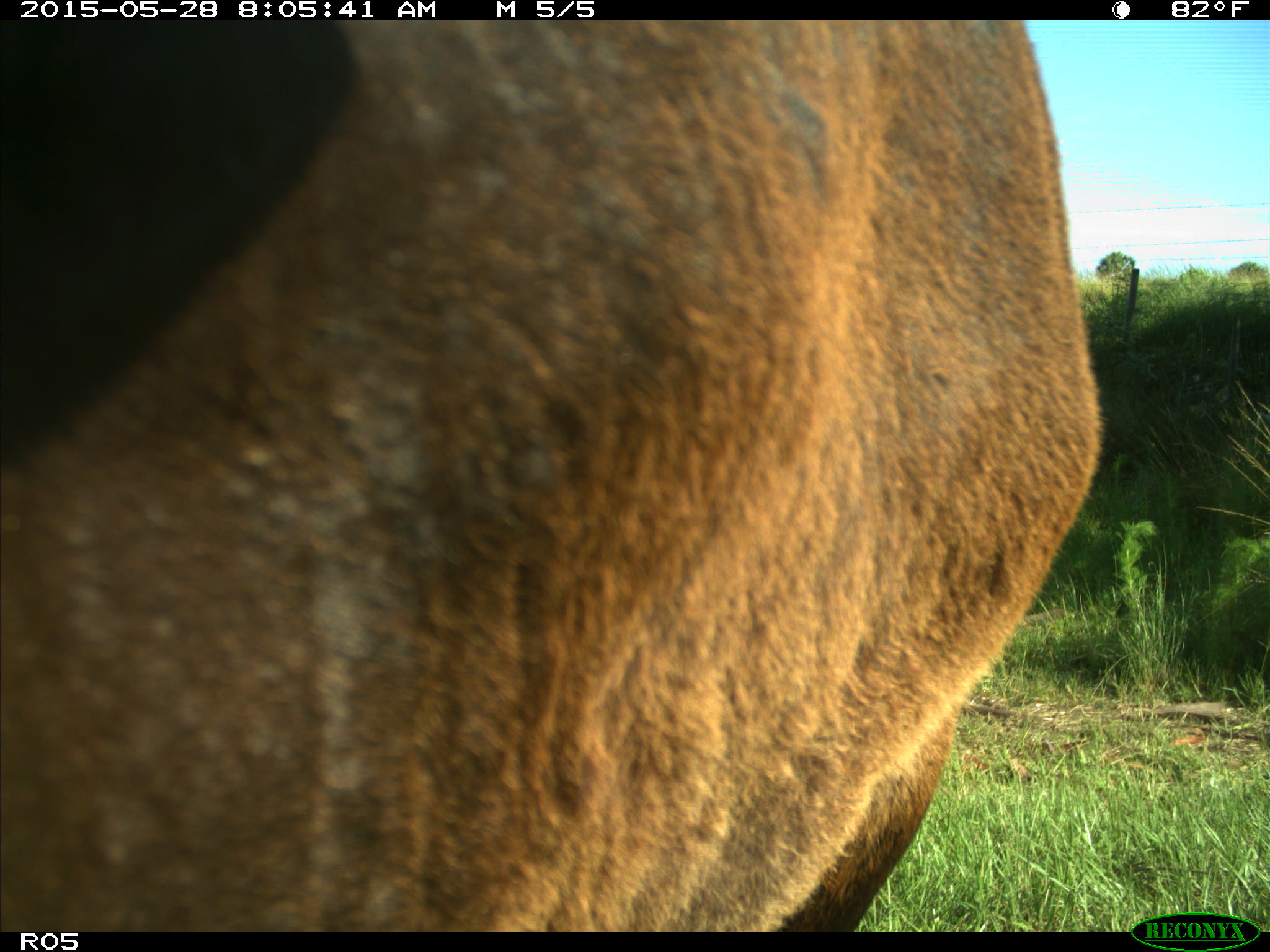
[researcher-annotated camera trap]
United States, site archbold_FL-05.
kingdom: Animalia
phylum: Chordata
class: Mammalia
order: Artiodactyla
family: Bovidae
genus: Bos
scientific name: Bos taurus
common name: domestic cow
Bos taurus (domestic cow).